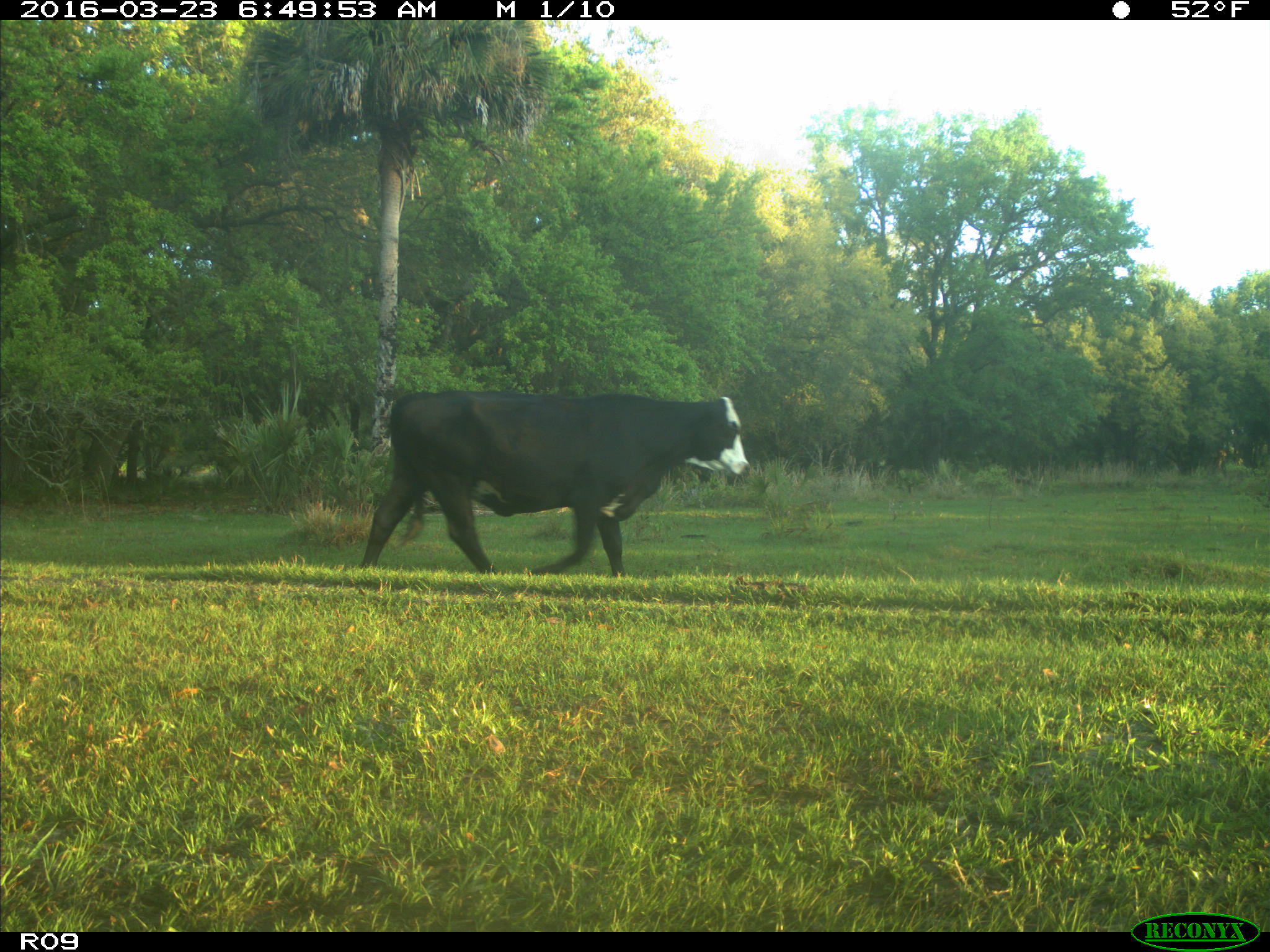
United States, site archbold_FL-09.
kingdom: Animalia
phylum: Chordata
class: Mammalia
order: Artiodactyla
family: Bovidae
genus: Bos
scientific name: Bos taurus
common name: domestic cow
Bos taurus (domestic cow).